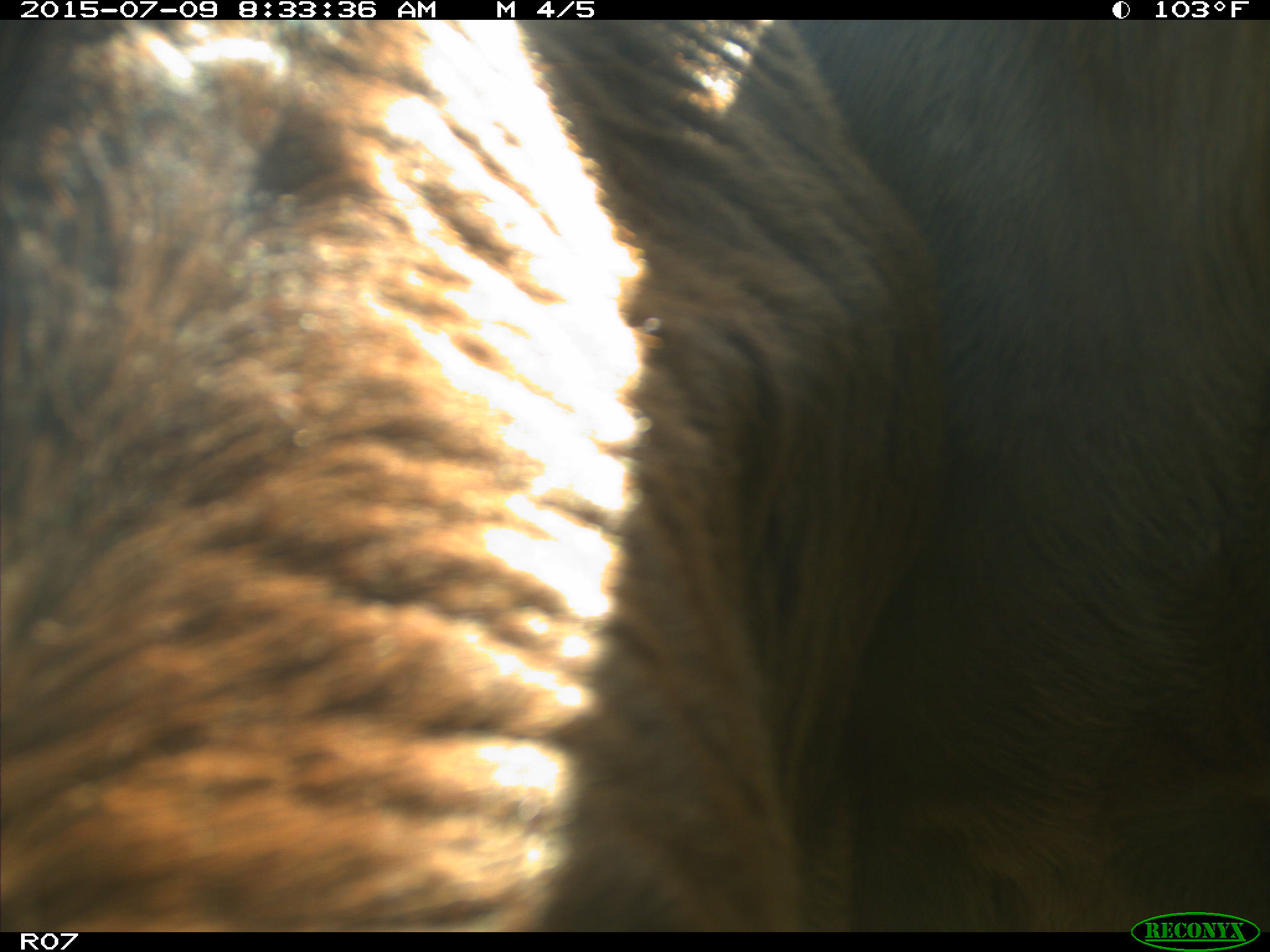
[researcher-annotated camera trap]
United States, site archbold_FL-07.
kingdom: Animalia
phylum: Chordata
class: Mammalia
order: Artiodactyla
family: Bovidae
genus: Bos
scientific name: Bos taurus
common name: domestic cow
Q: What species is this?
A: Bos taurus (domestic cow).